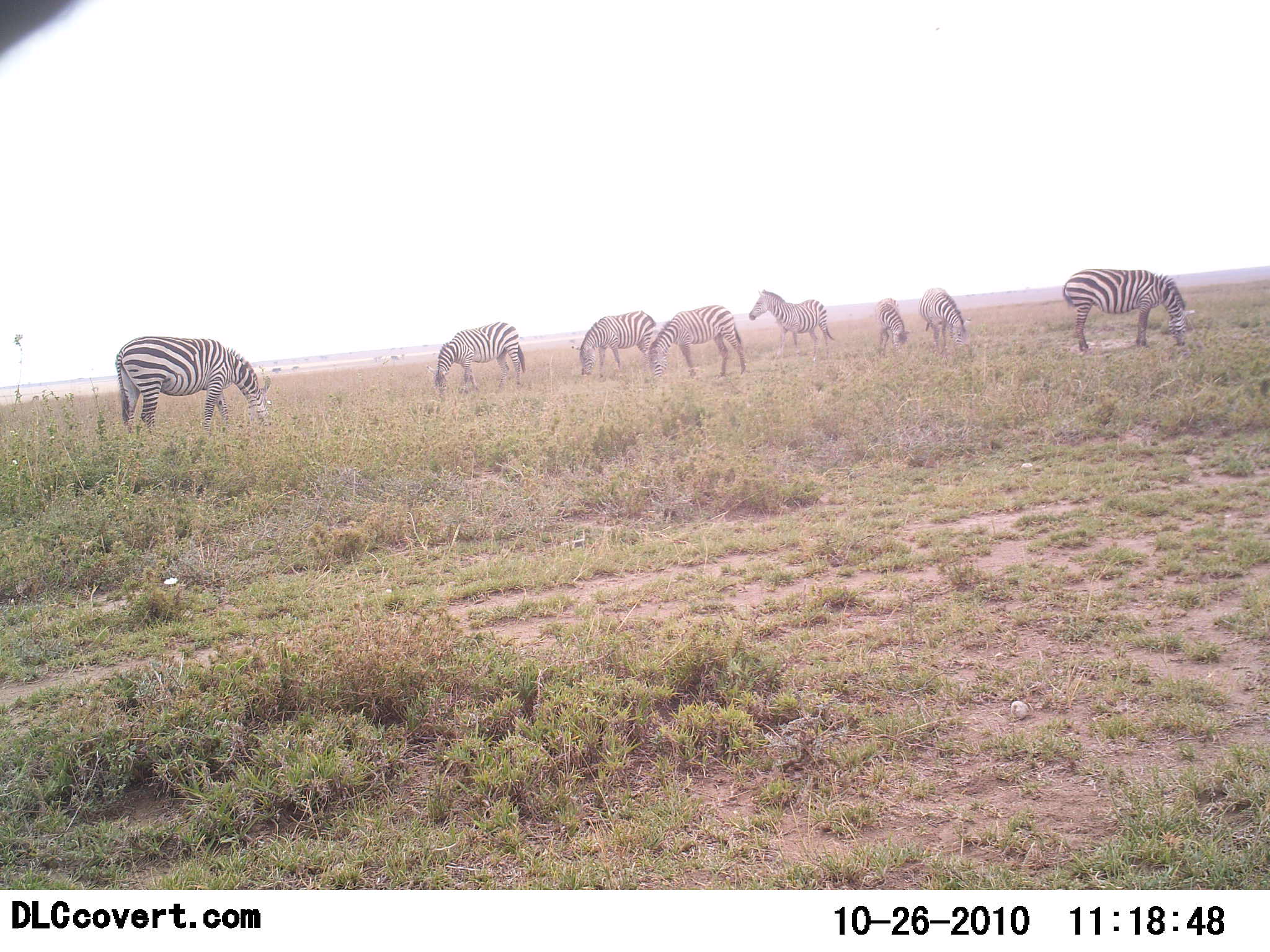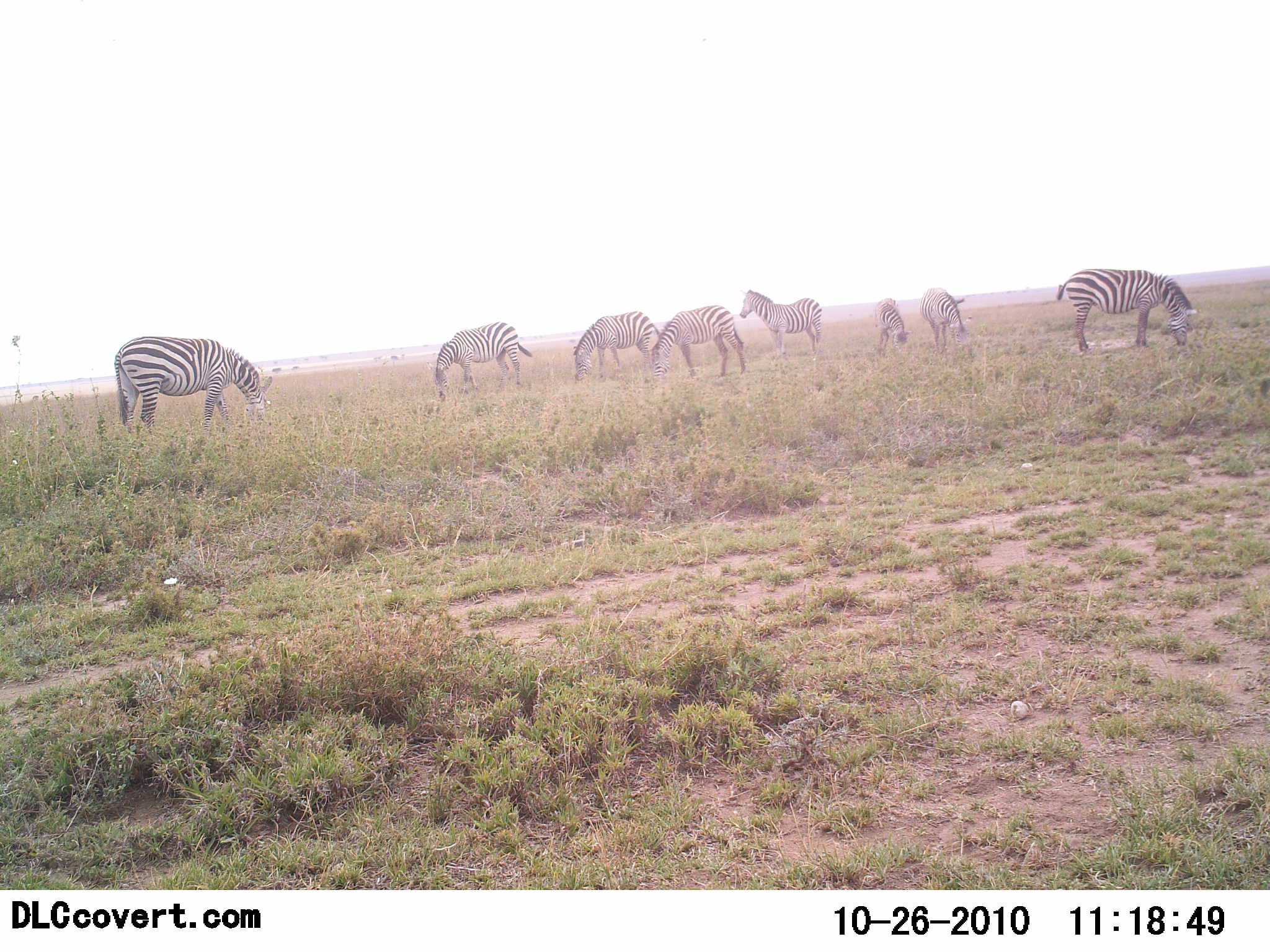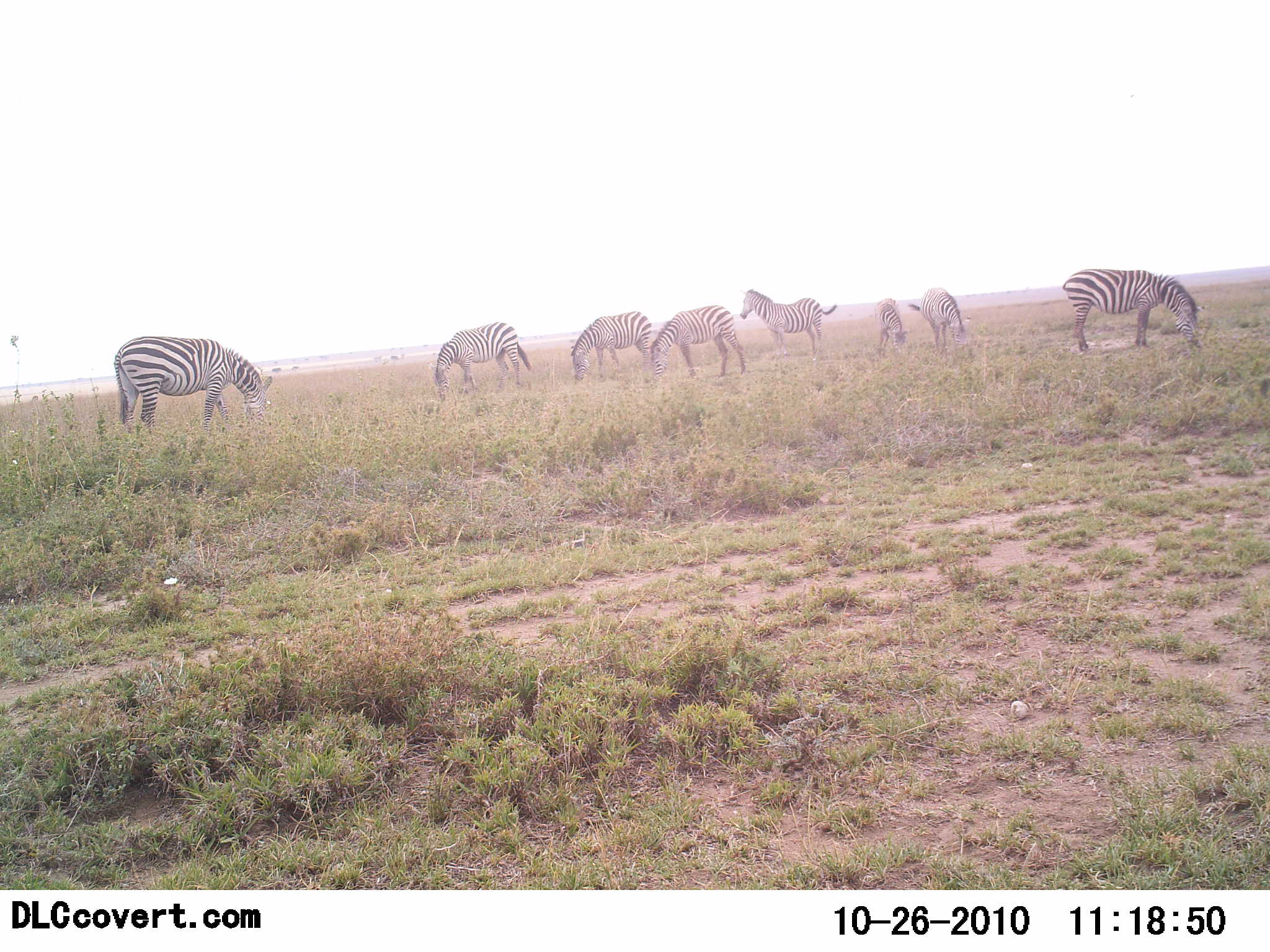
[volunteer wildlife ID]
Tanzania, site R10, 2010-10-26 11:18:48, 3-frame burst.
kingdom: Animalia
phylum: Chordata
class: Mammalia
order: Perissodactyla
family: Equidae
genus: Equus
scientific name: Equus quagga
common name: plains zebra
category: zebra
Zebra (plains zebra) (Equus quagga), count 8. Behavior (volunteer vote fractions): standing 57%, resting 0%, moving 21%, interacting 0%. Young present (vote fraction): 0%. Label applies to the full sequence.